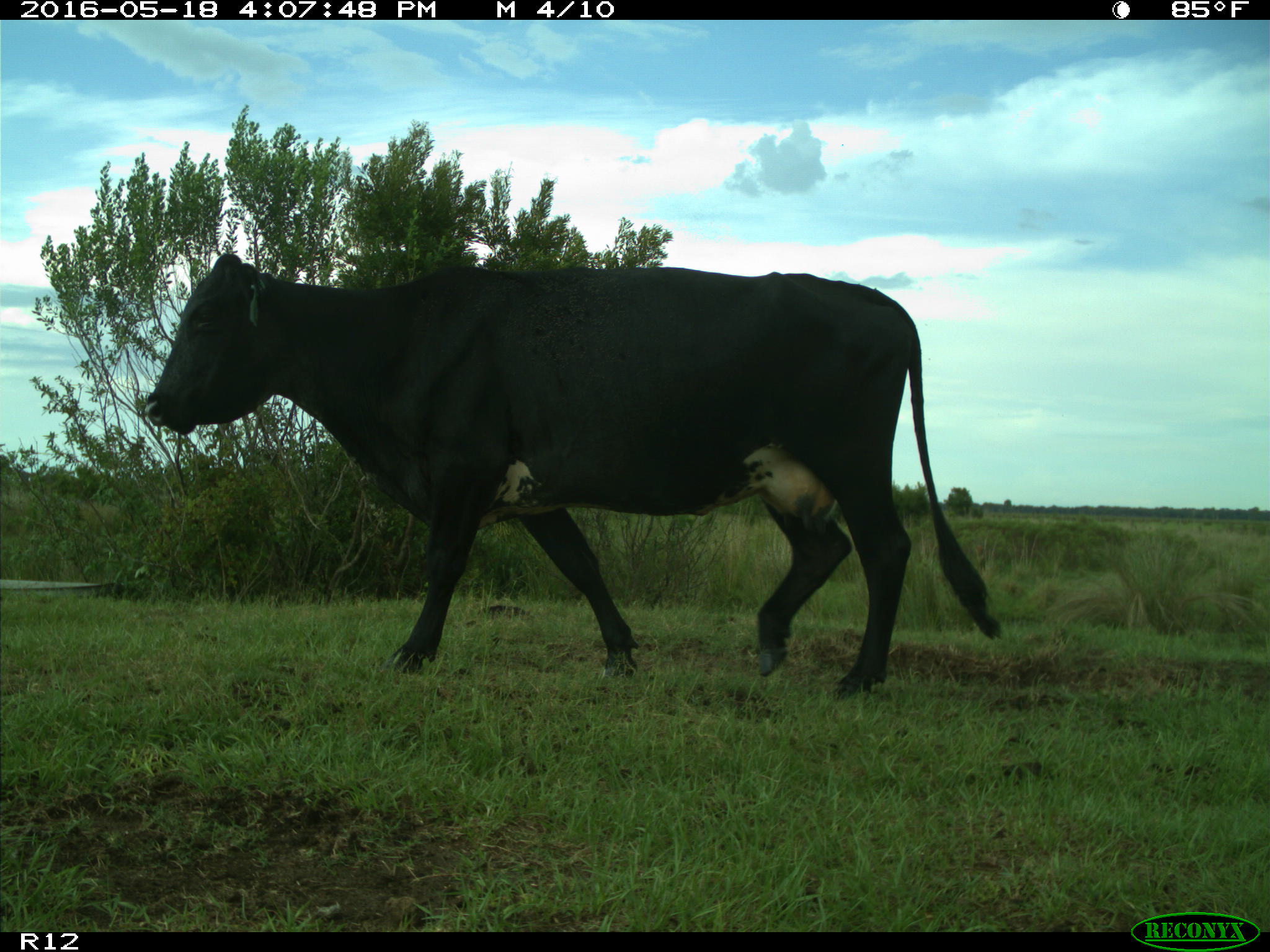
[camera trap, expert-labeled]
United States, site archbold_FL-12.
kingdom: Animalia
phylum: Chordata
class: Mammalia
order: Artiodactyla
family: Bovidae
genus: Bos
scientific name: Bos taurus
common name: domestic cow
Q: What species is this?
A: Bos taurus (domestic cow).